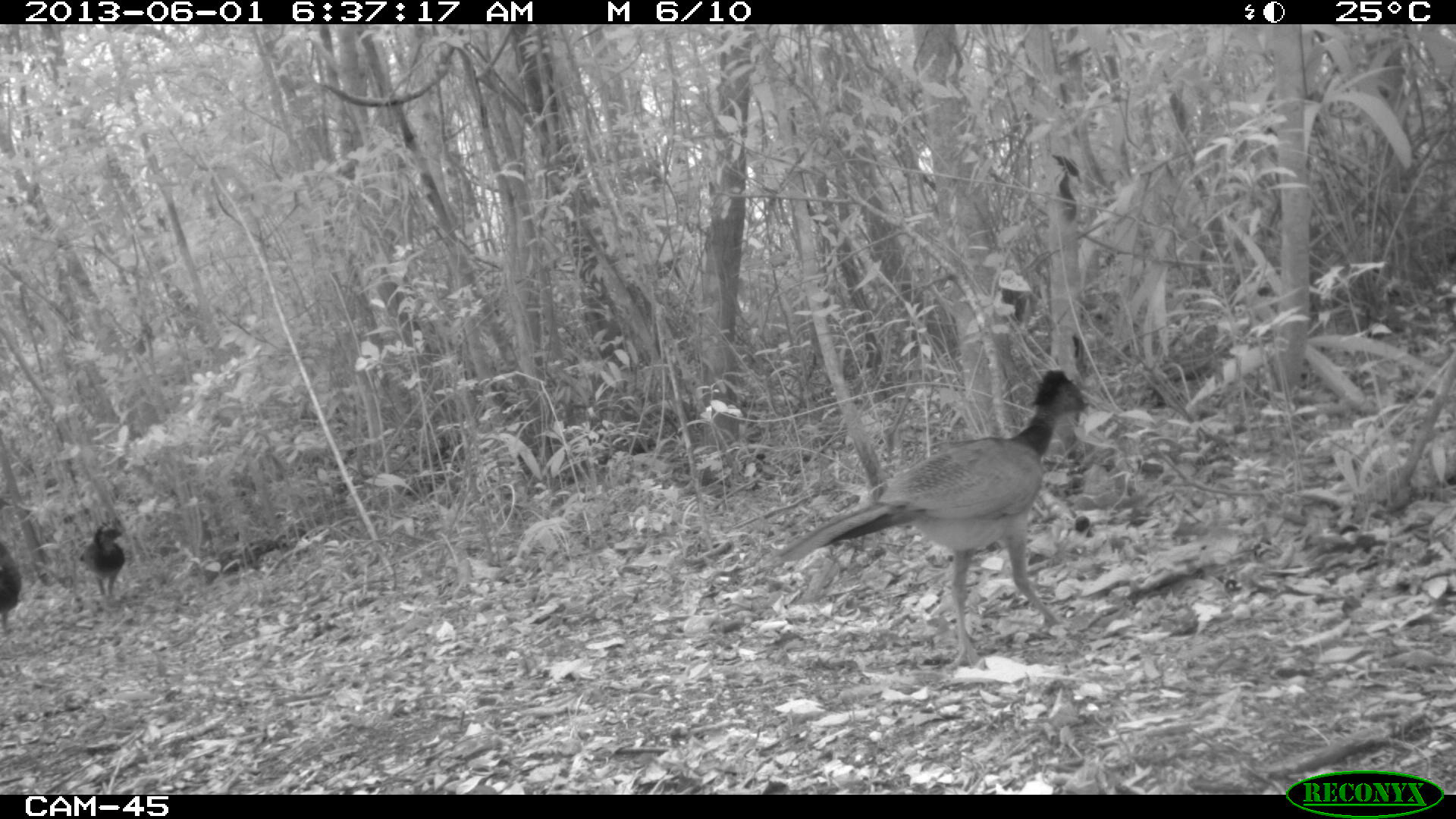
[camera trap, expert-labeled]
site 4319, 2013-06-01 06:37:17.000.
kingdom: Animalia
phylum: Chordata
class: Aves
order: Galliformes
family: Cracidae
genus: Crax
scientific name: Crax rubra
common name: great curassow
Crax rubra (great curassow), count 3.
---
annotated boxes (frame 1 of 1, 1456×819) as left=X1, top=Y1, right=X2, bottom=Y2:
crax rubra: left=772, top=368, right=1087, bottom=669; left=80, top=520, right=126, bottom=610; left=0, top=538, right=22, bottom=638; left=1051, top=152, right=1081, bottom=222